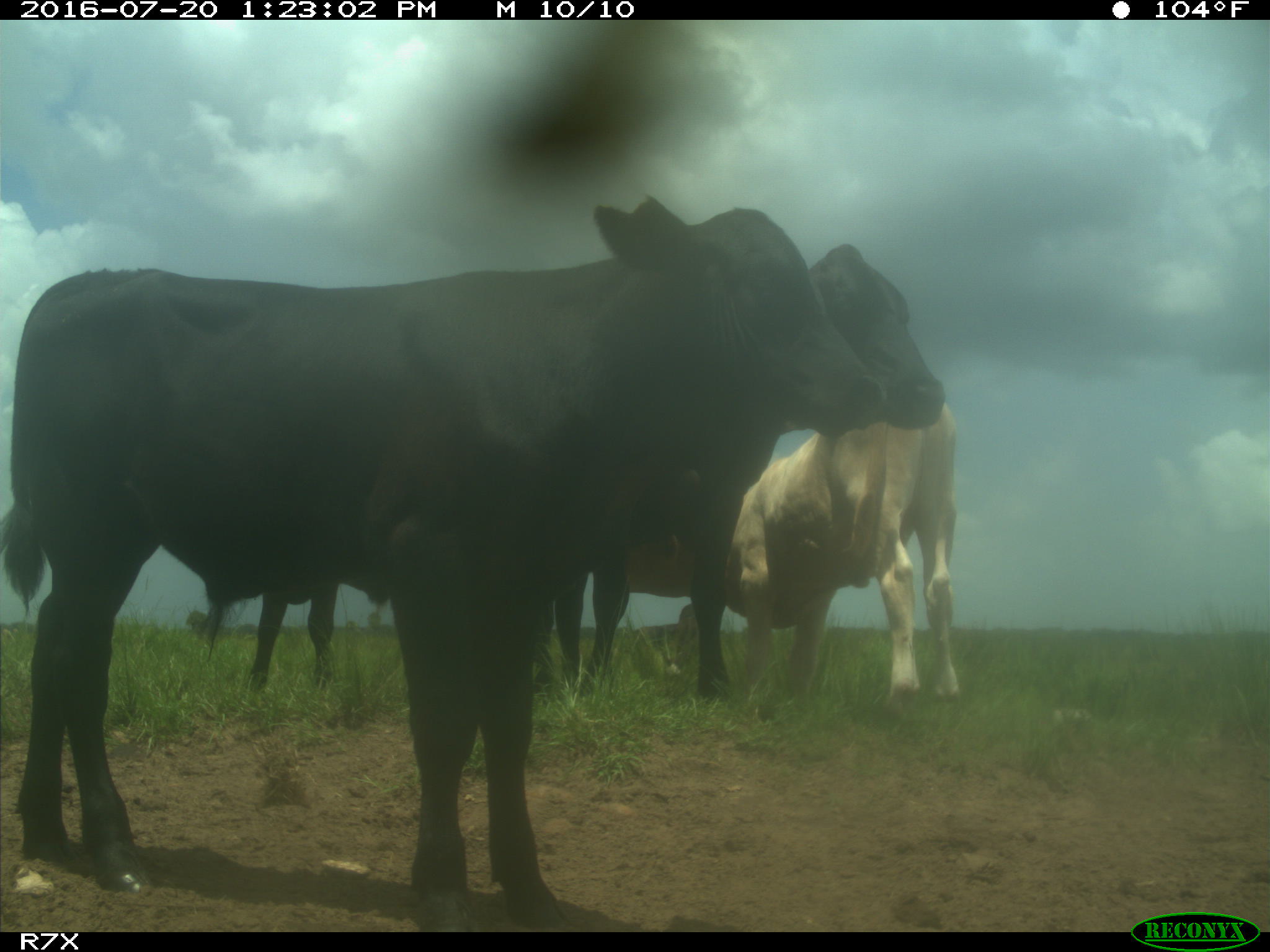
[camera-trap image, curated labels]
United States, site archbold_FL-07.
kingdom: Animalia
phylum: Chordata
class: Mammalia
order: Artiodactyla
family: Bovidae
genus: Bos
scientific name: Bos taurus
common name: domestic cow